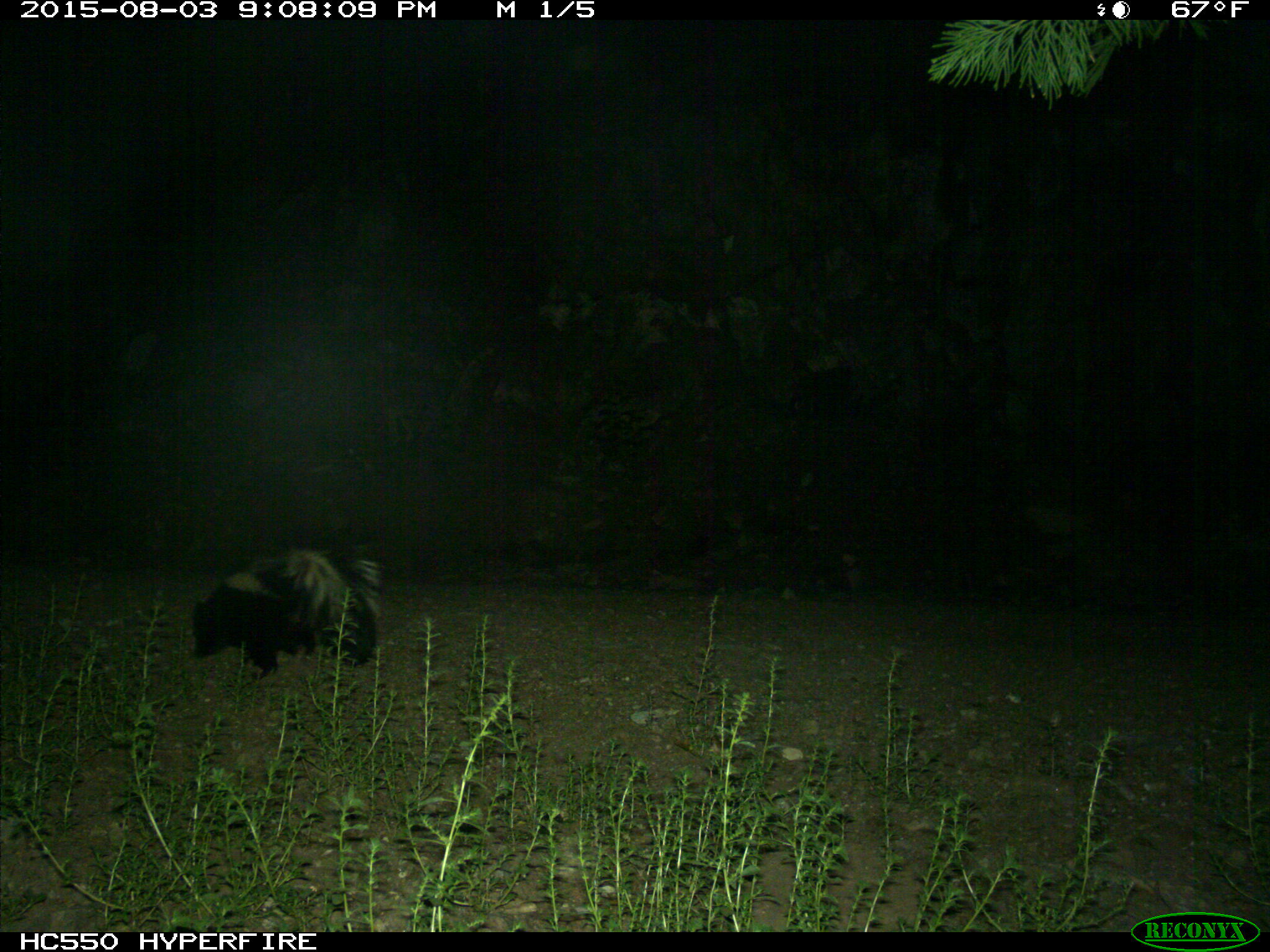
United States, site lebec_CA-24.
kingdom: Animalia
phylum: Chordata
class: Mammalia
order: Carnivora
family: Mephitidae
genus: Mephitis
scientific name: Mephitis mephitis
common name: striped skunk